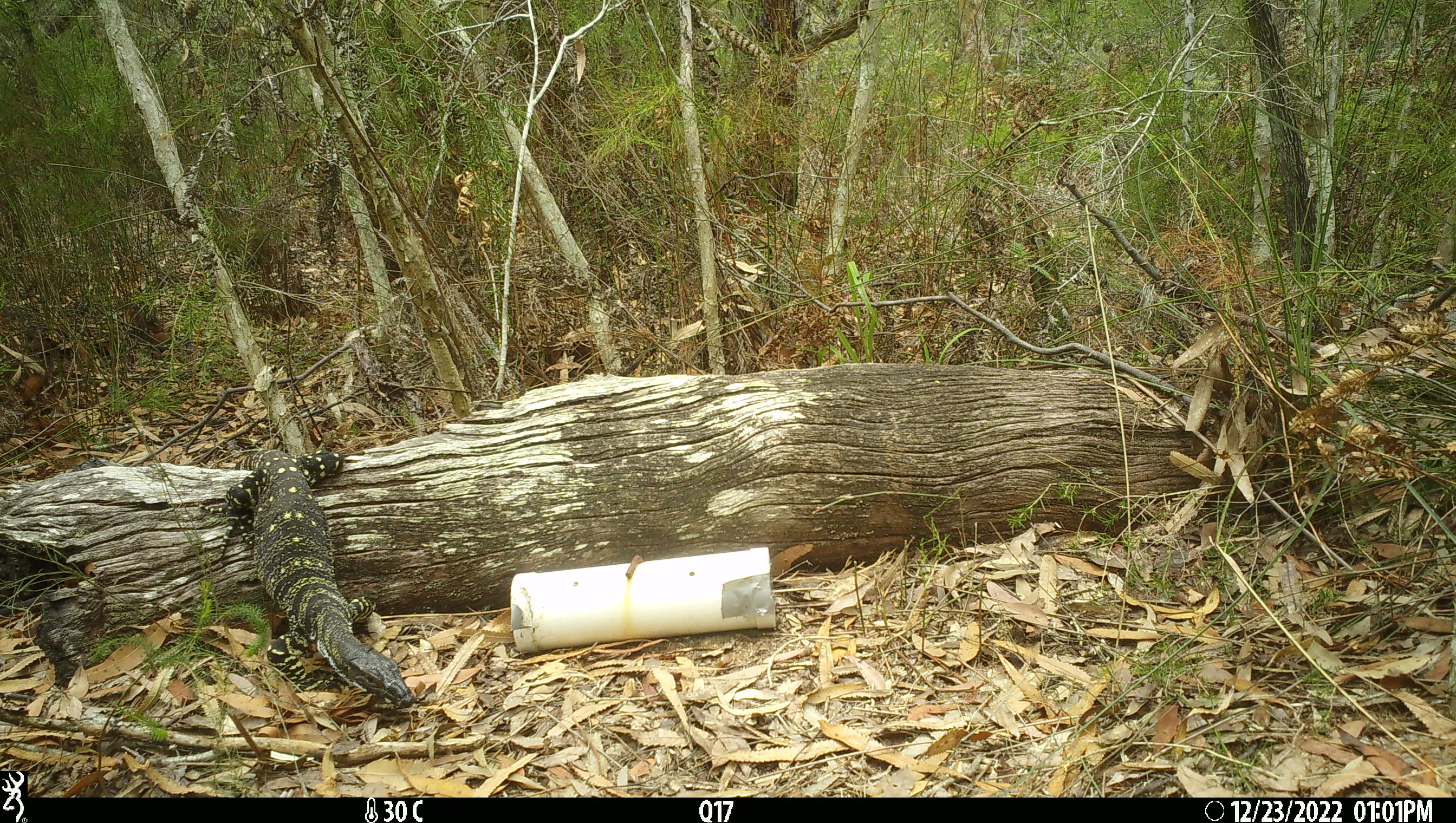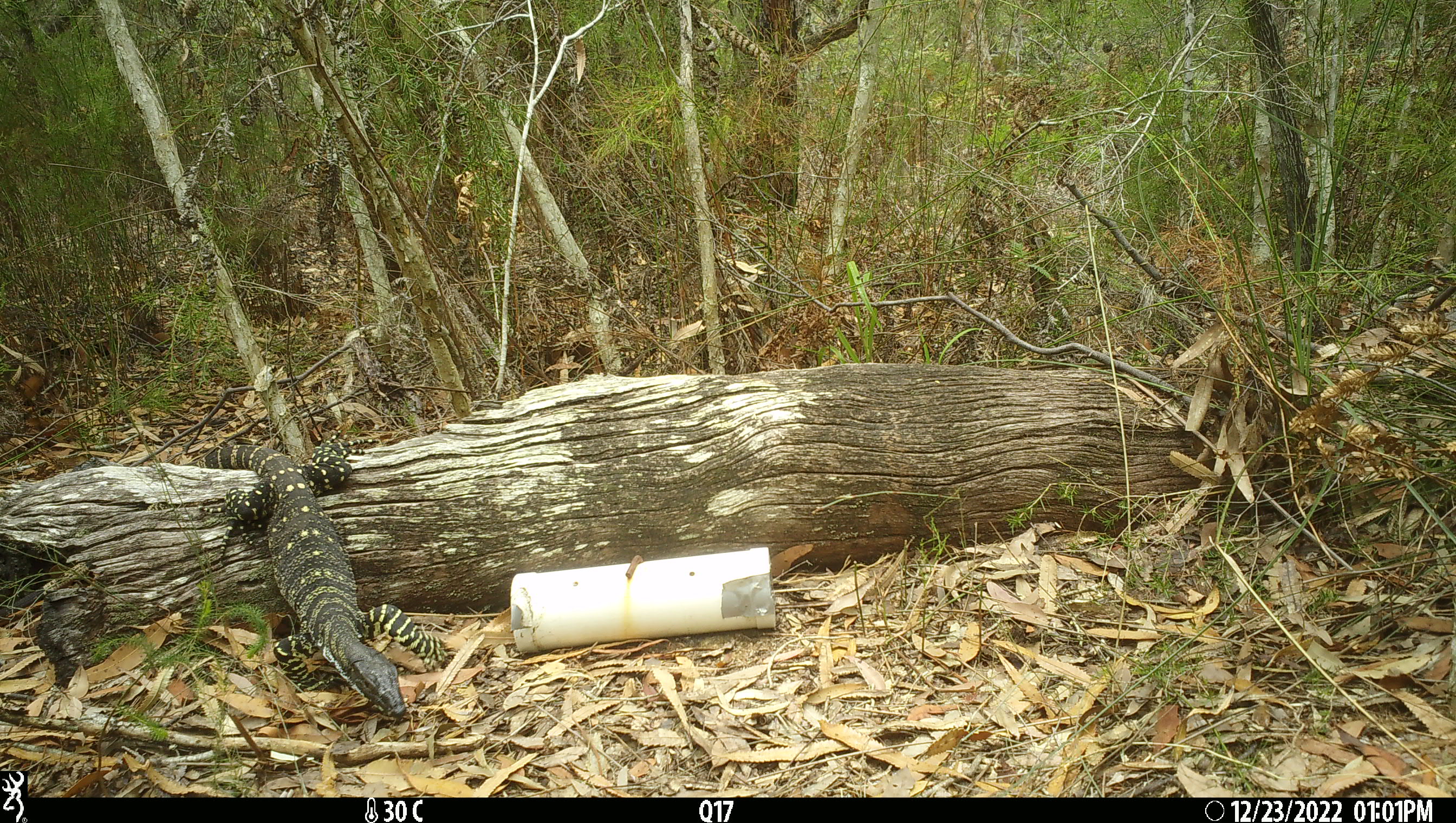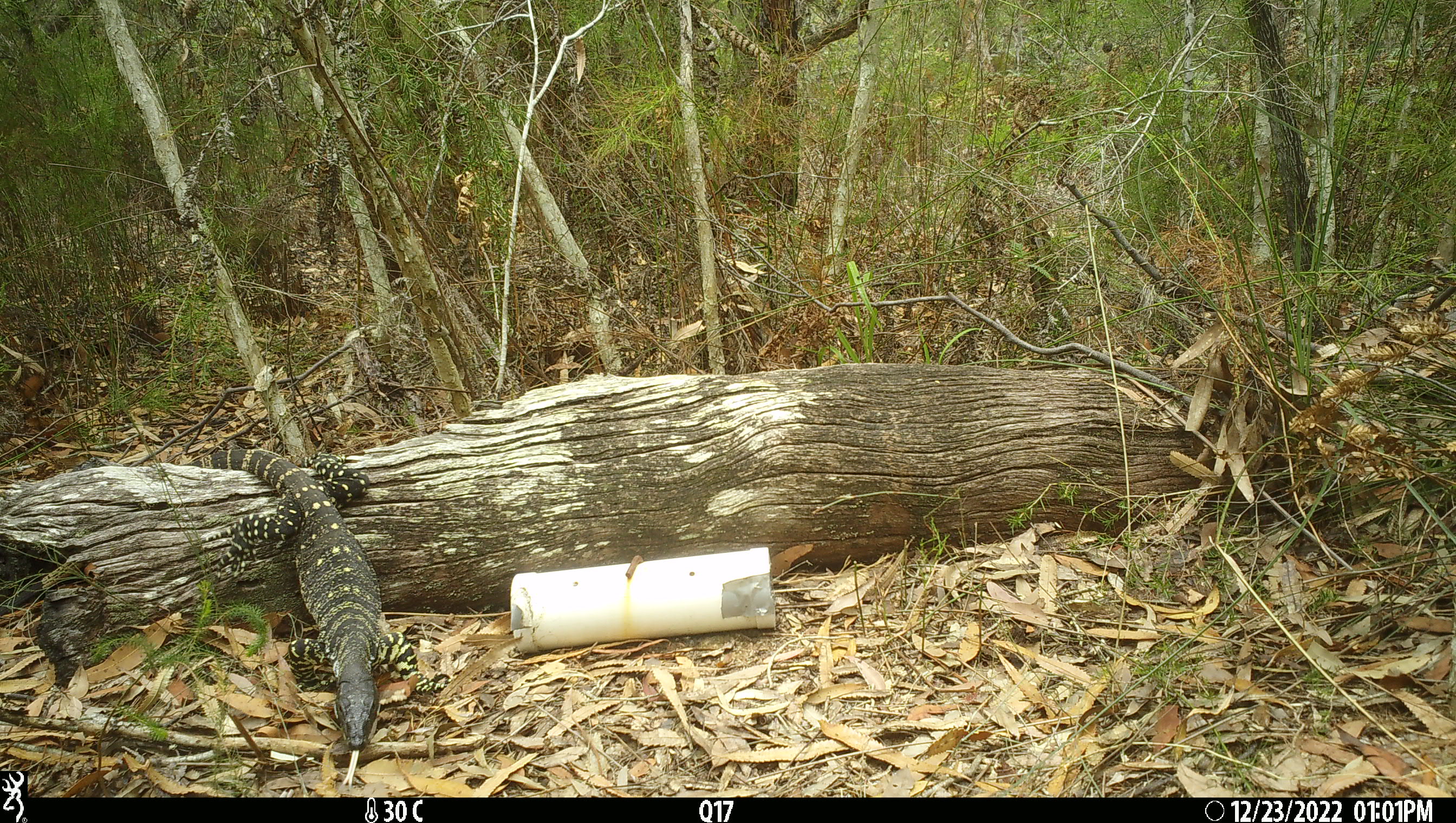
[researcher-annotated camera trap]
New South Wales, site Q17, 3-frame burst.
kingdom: Animalia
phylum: Chordata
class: Reptilia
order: Squamata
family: Varanidae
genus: Varanus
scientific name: Varanus varius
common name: lace monitor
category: goanna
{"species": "goanna (lace monitor) (Varanus varius)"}